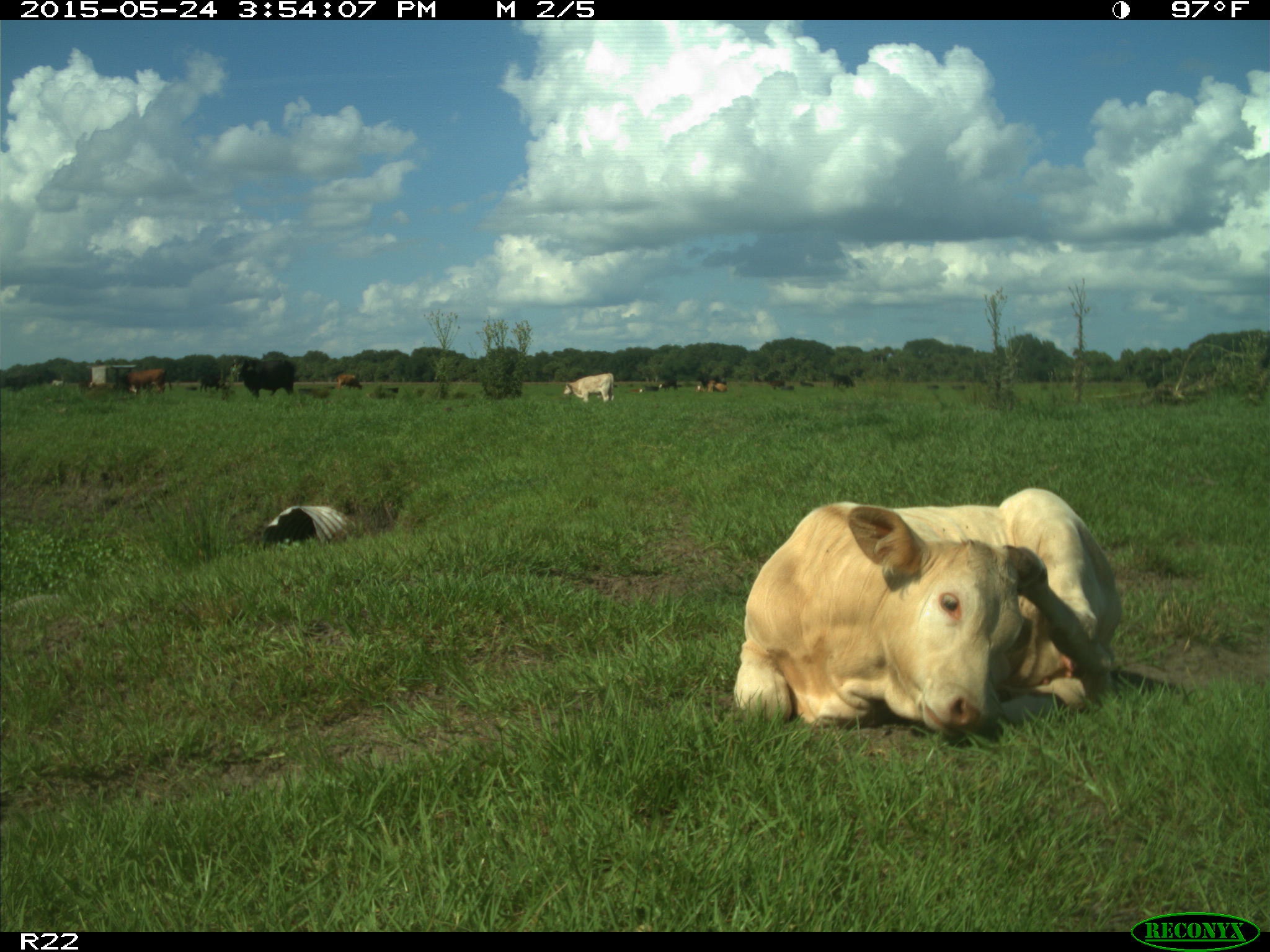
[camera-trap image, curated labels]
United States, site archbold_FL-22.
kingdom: Animalia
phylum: Chordata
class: Mammalia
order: Artiodactyla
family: Bovidae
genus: Bos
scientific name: Bos taurus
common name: domestic cow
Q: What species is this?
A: Bos taurus (domestic cow).